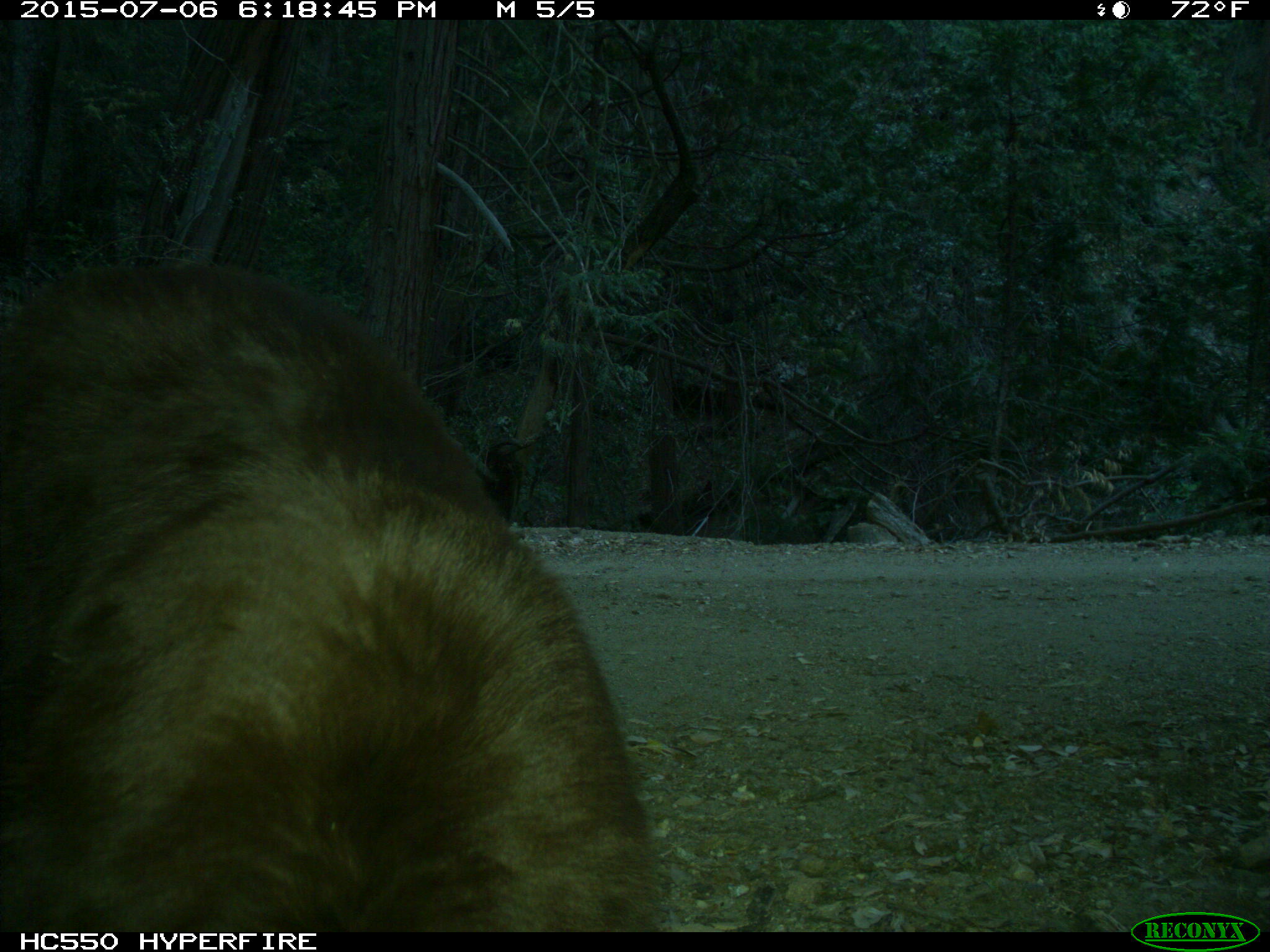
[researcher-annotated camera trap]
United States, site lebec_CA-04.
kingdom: Animalia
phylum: Chordata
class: Mammalia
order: Carnivora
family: Ursidae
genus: Ursus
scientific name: Ursus americanus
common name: american black bear